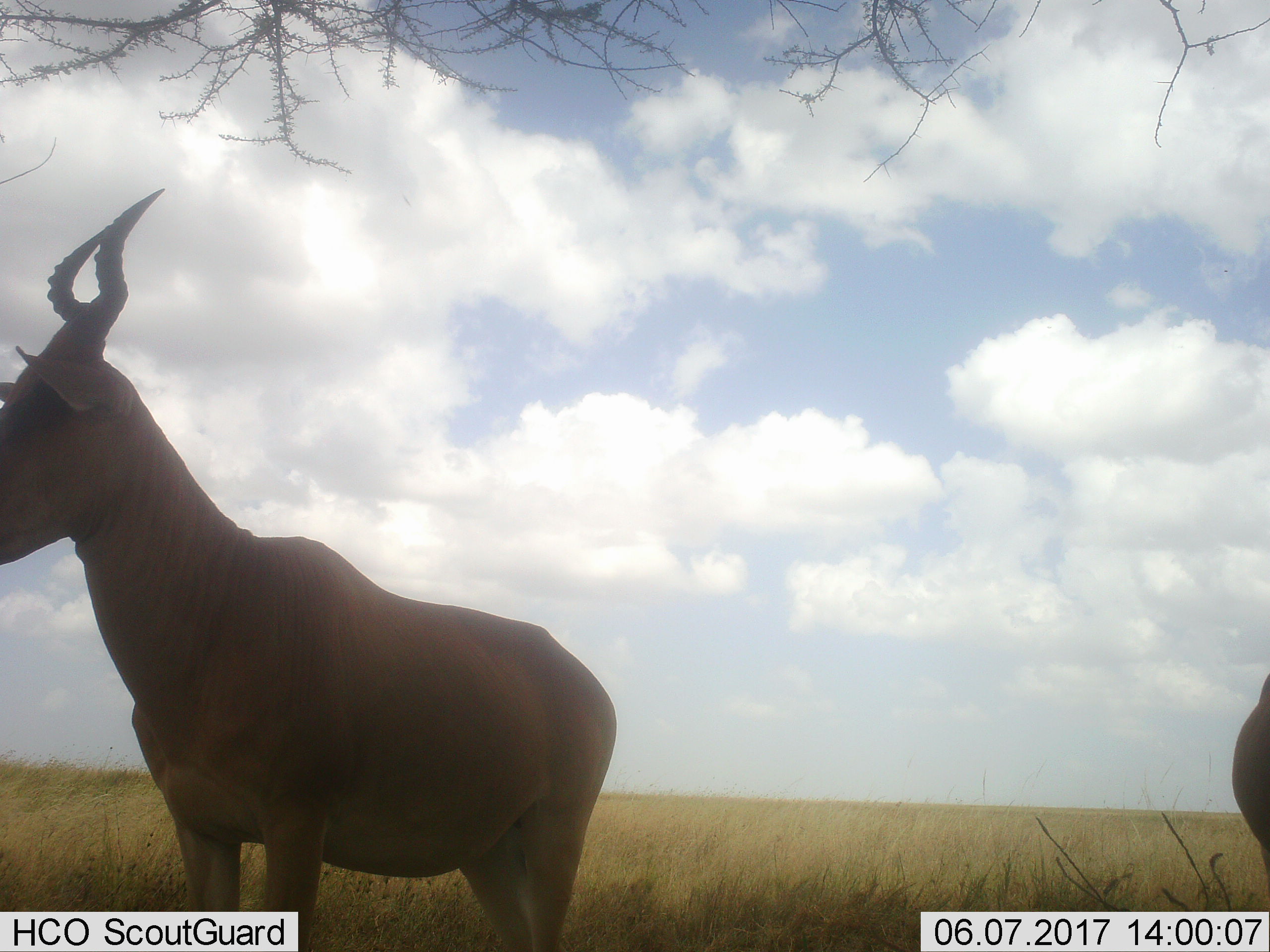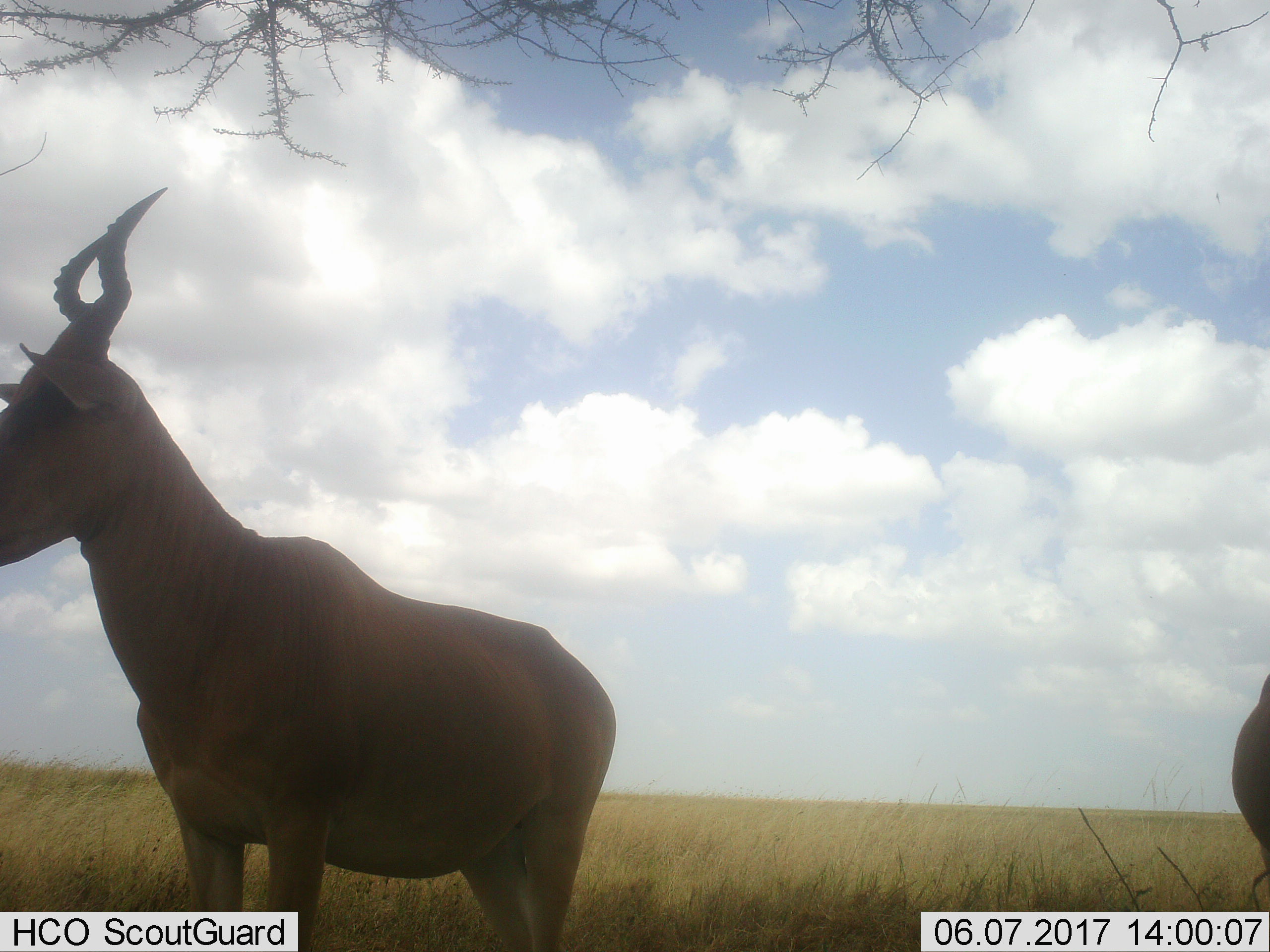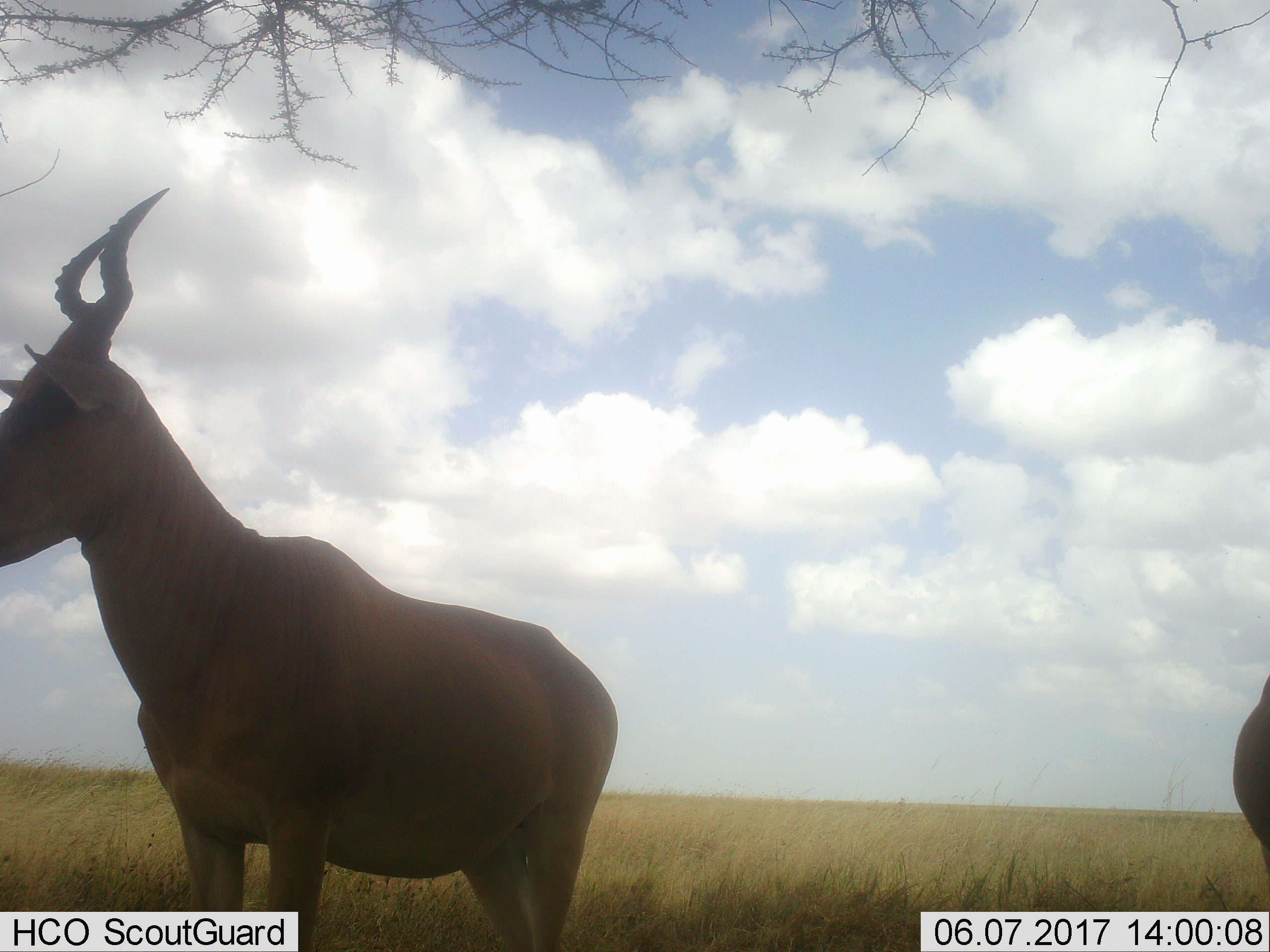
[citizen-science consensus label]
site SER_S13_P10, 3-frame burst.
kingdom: Animalia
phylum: Chordata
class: Mammalia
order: Artiodactyla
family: Bovidae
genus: Alcelaphus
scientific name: Alcelaphus buselaphus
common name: hartebeest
Hartebeest (Alcelaphus buselaphus), count 2. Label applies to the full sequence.